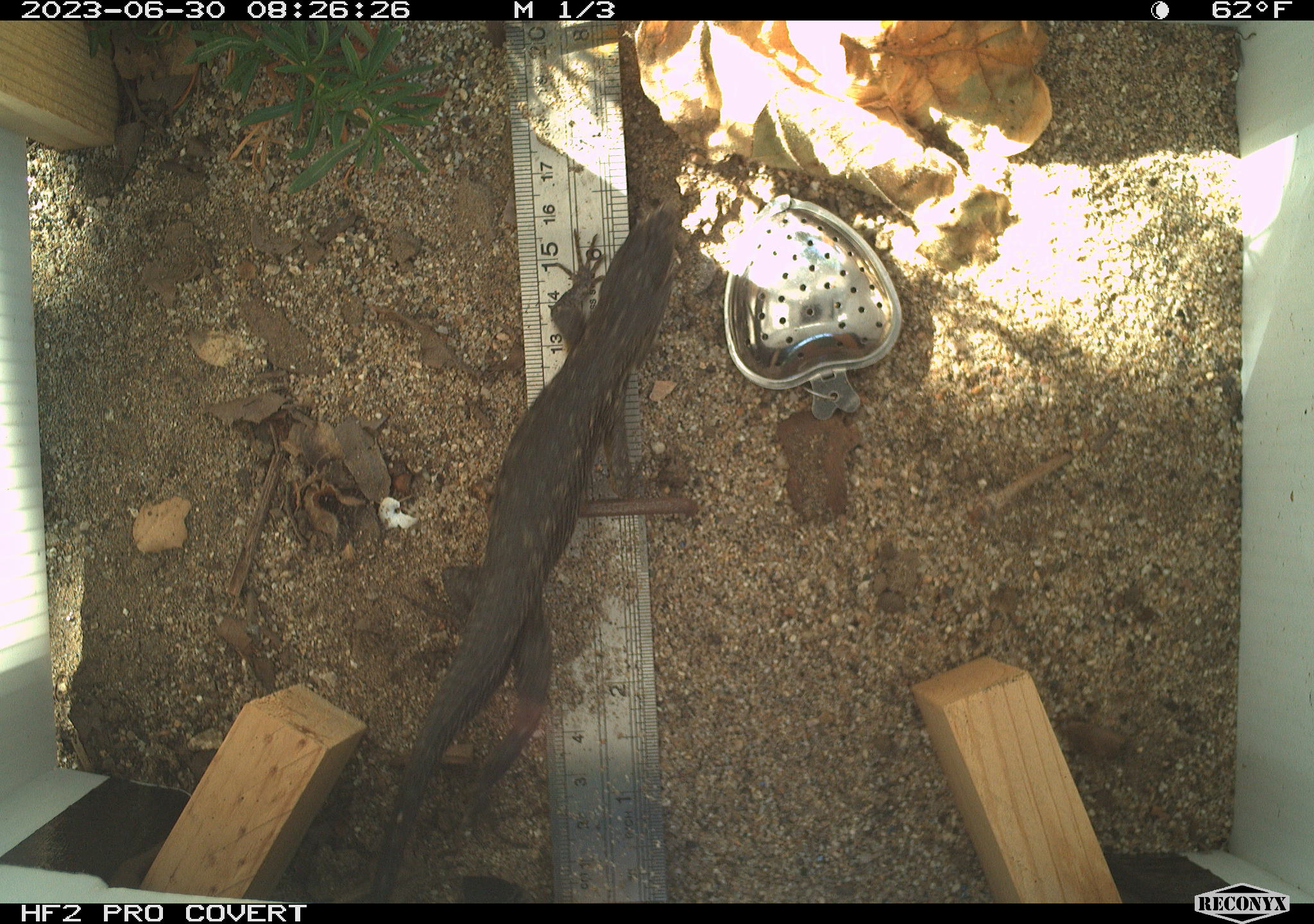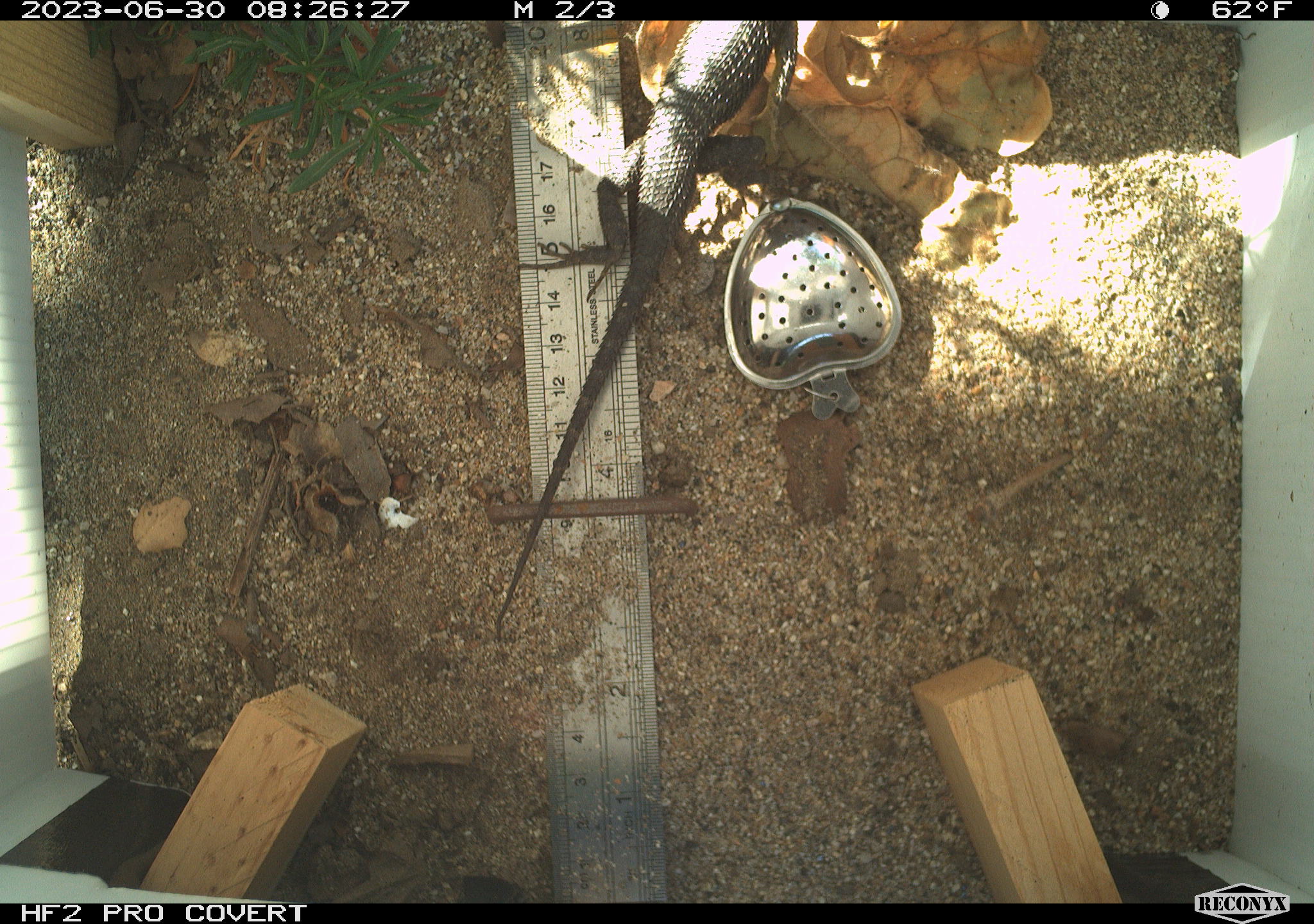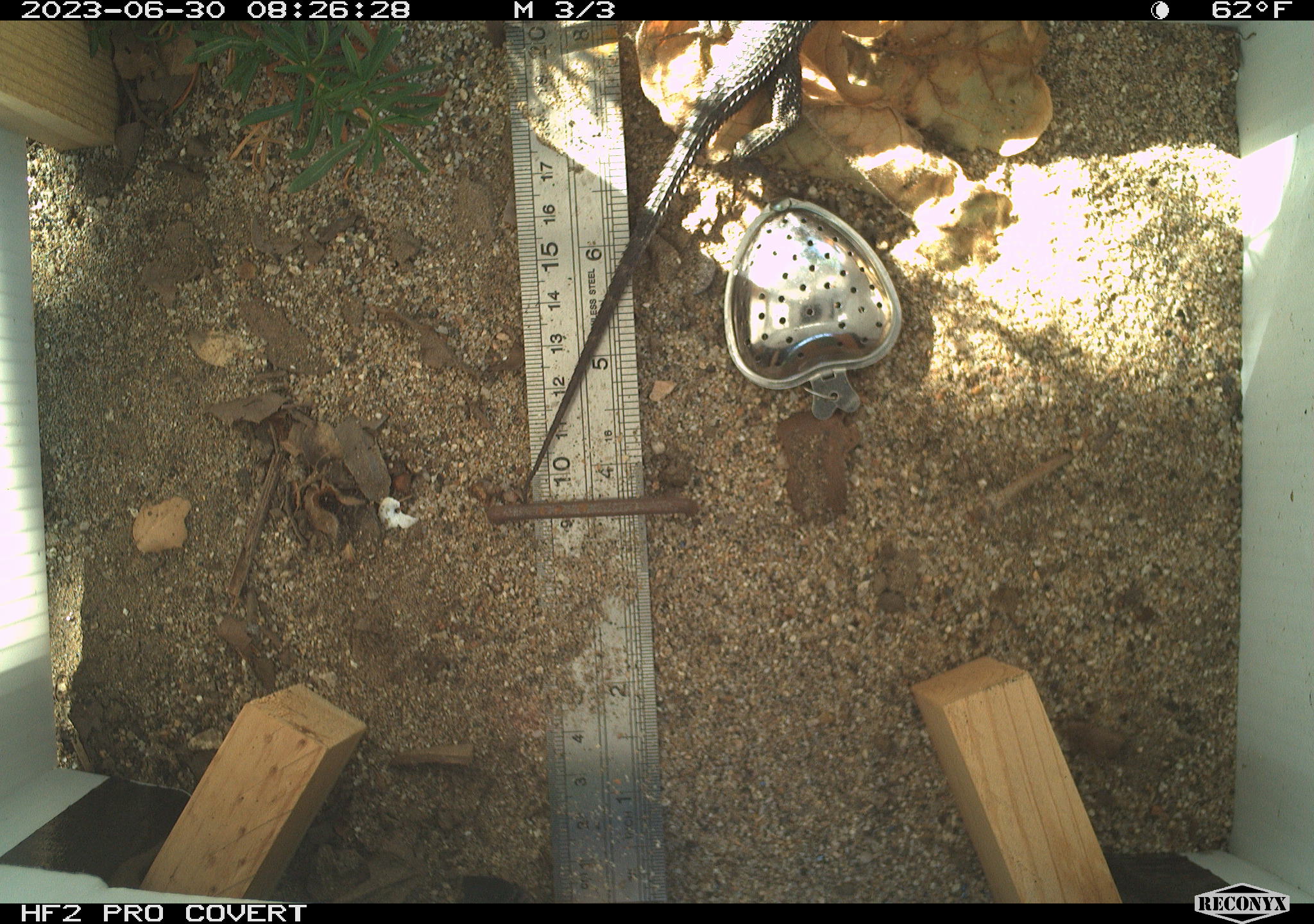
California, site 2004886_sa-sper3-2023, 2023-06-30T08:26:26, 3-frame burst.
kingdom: Animalia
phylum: Chordata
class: Reptilia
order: Squamata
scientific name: Squamata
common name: lizards and snakes